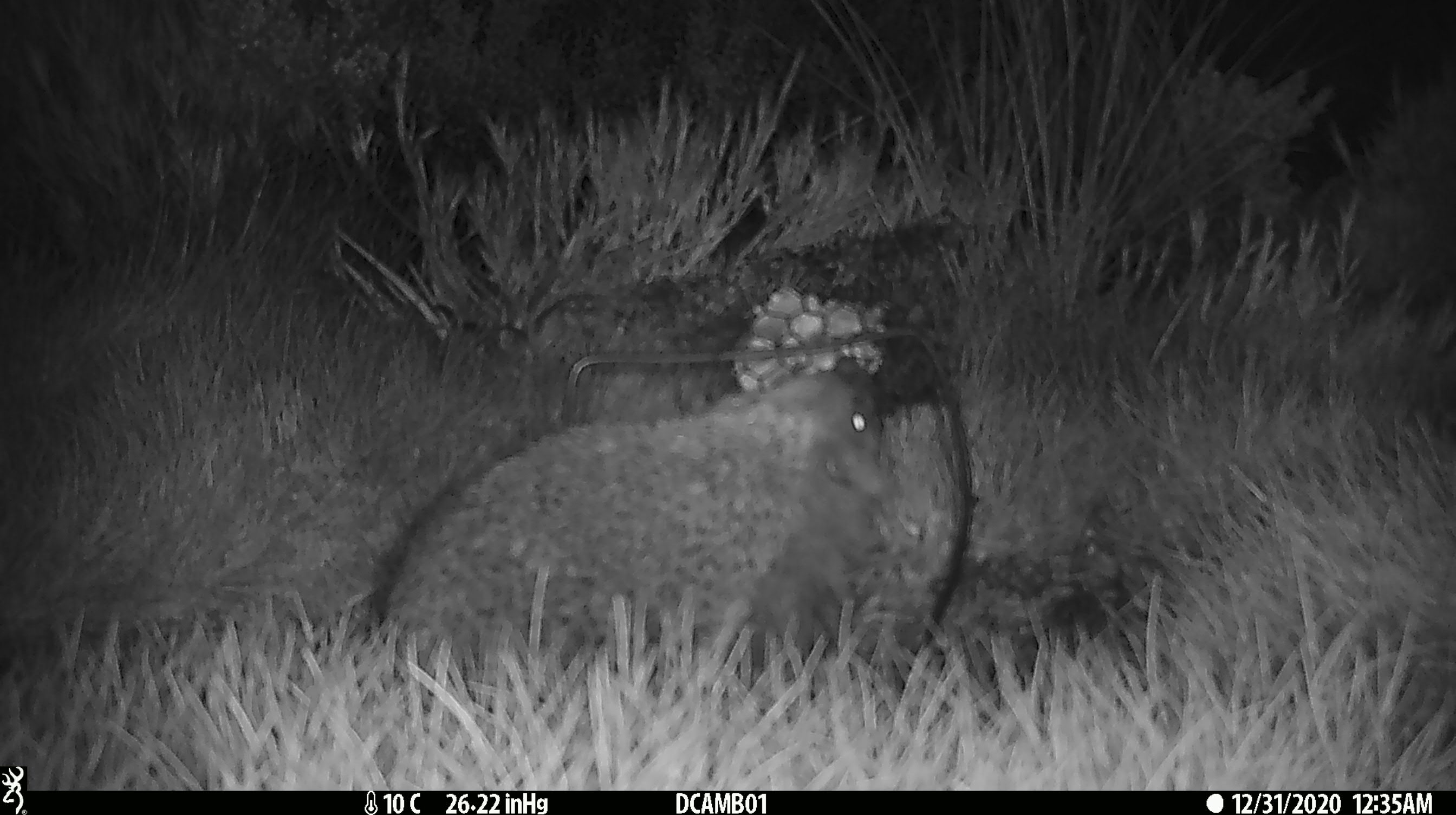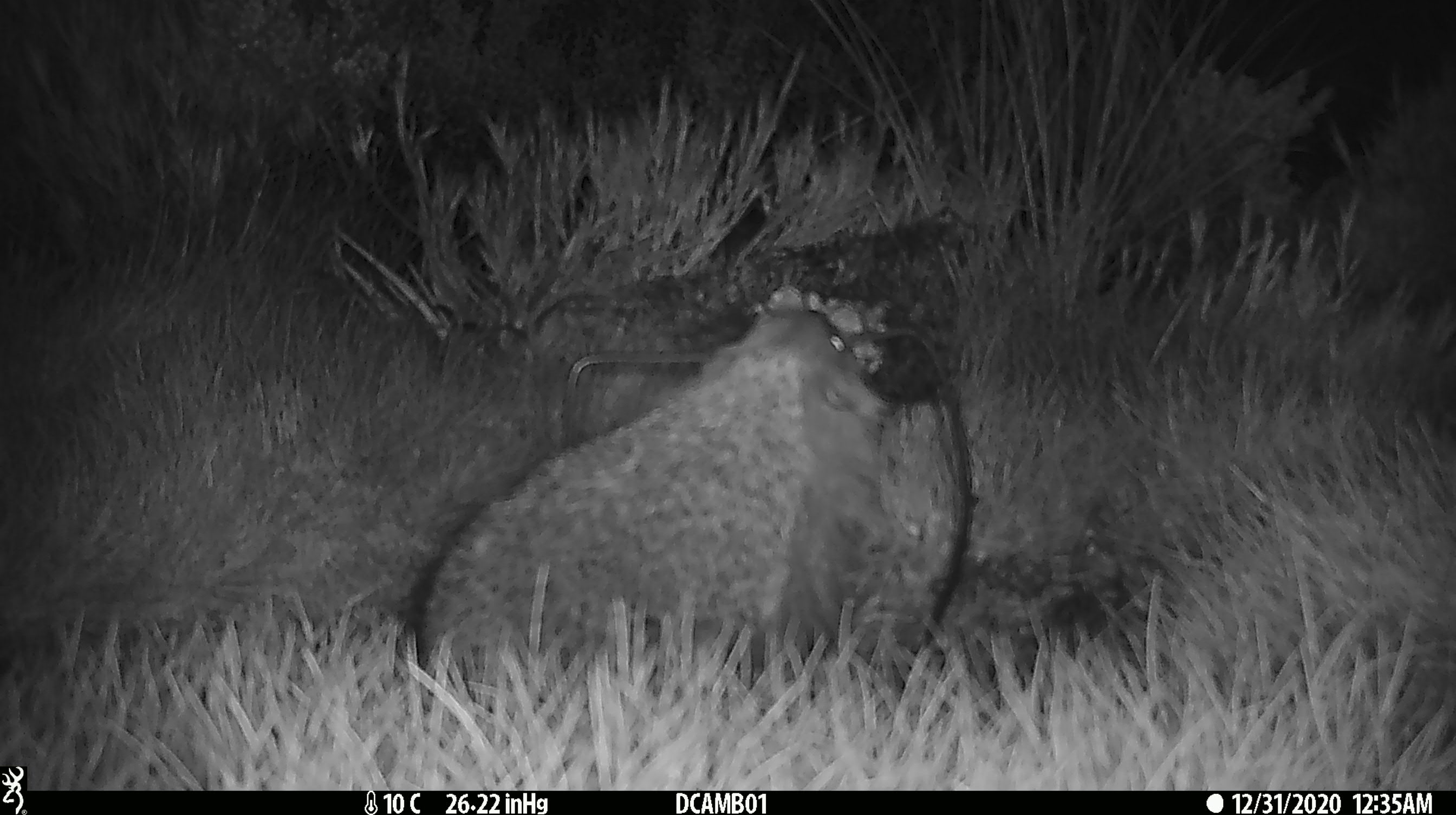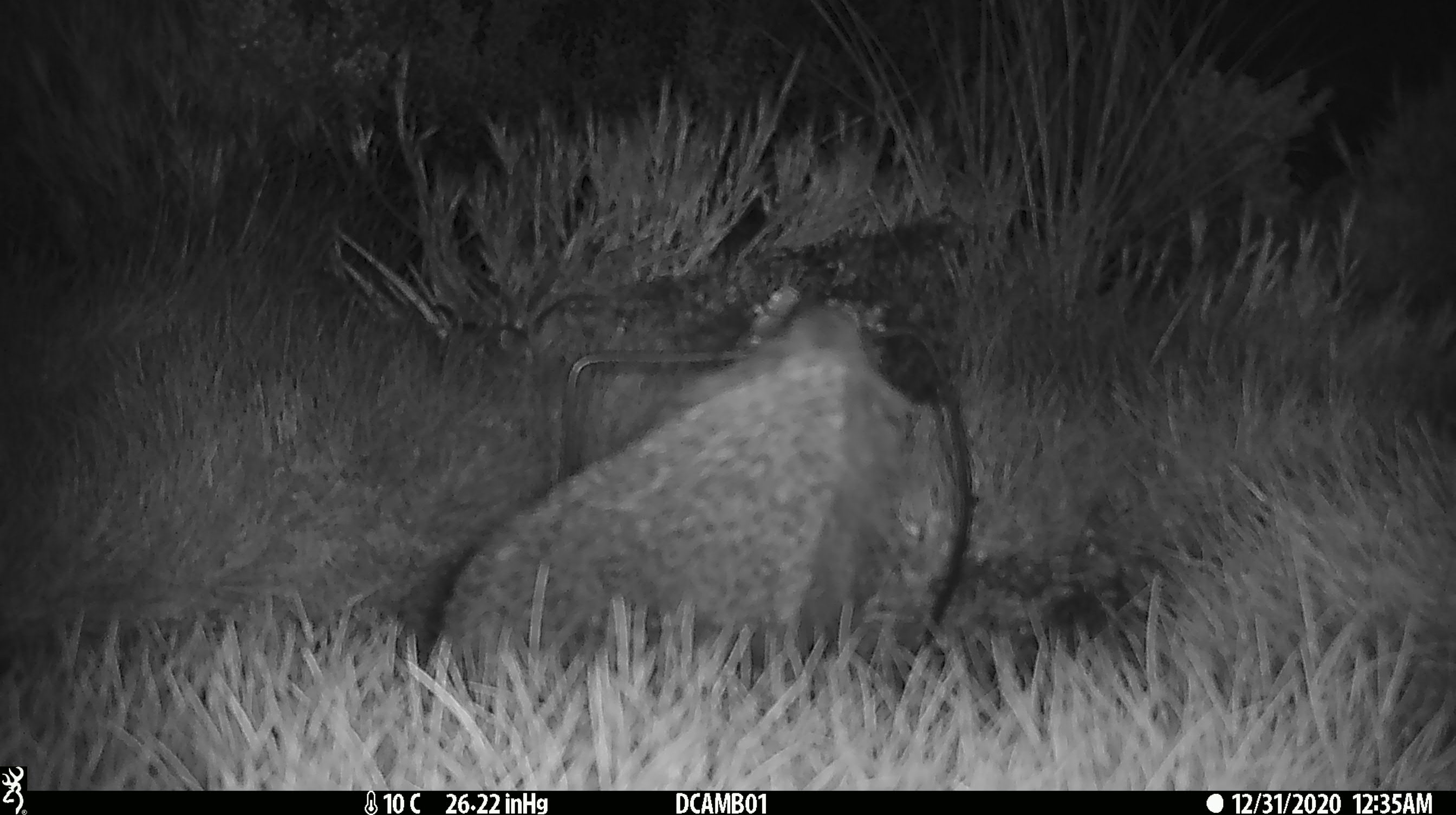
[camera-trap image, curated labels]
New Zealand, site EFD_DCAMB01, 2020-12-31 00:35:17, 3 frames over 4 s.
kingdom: Animalia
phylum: Chordata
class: Mammalia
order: Eulipotyphla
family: Erinaceidae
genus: Erinaceus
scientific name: Erinaceus europaeus europaeus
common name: european hedgehog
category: hedgehog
Hedgehog (european hedgehog) (Erinaceus europaeus europaeus).